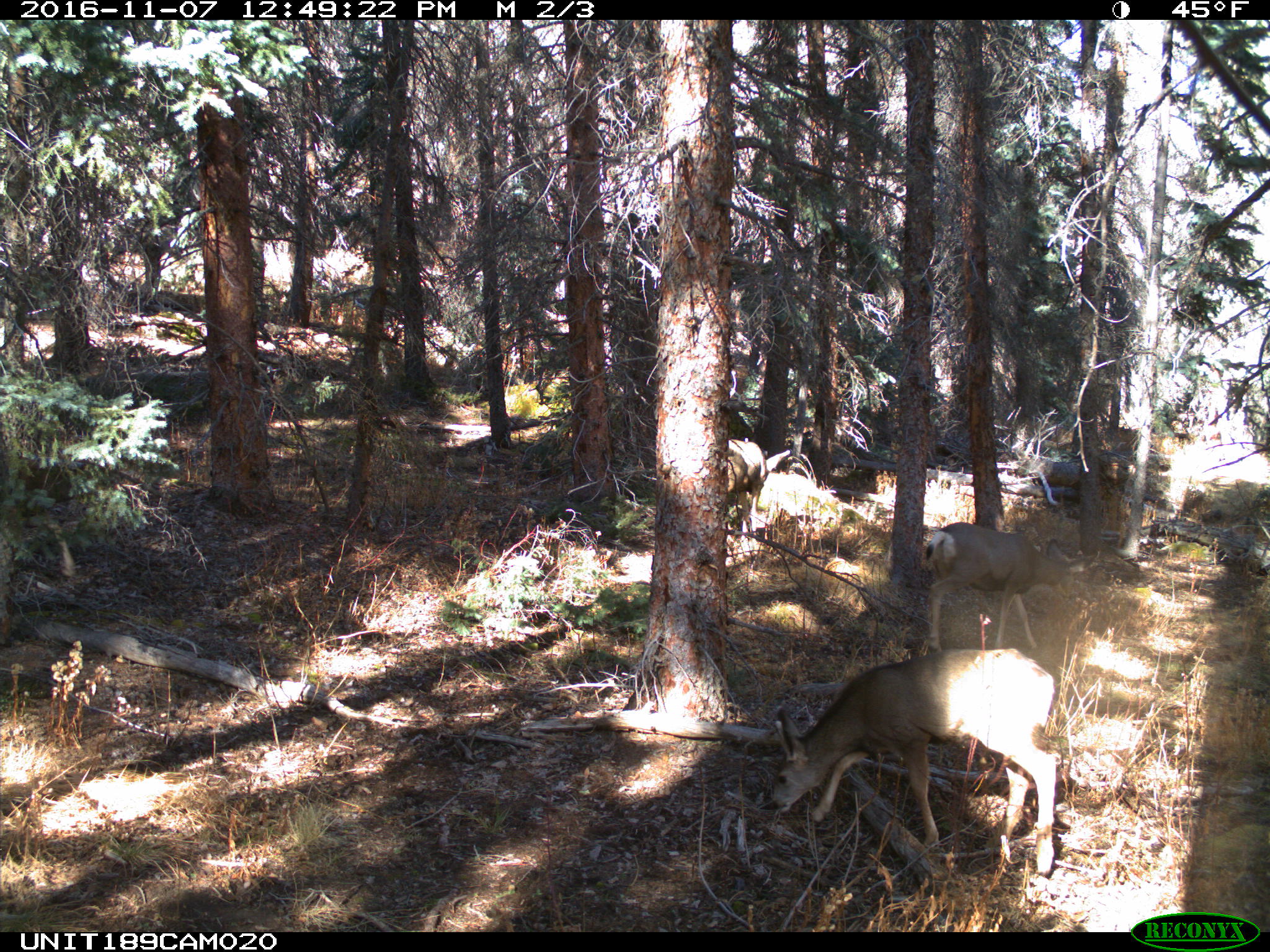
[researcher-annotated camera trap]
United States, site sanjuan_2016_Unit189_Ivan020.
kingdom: Animalia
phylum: Chordata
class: Mammalia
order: Artiodactyla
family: Cervidae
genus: Odocoileus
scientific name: Odocoileus hemionus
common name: mule deer